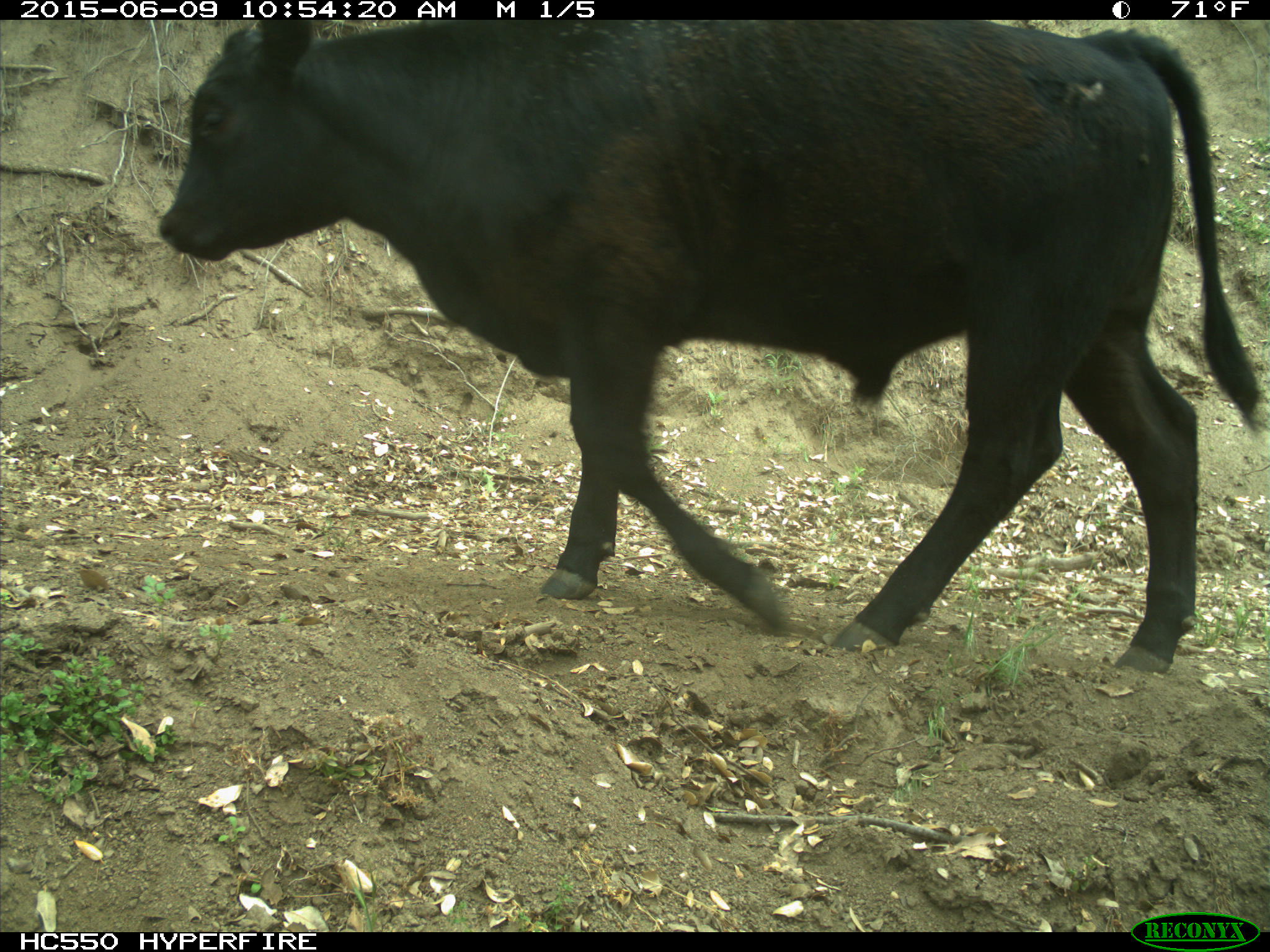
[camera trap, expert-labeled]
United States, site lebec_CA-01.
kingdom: Animalia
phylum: Chordata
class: Mammalia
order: Artiodactyla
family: Bovidae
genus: Bos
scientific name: Bos taurus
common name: domestic cow